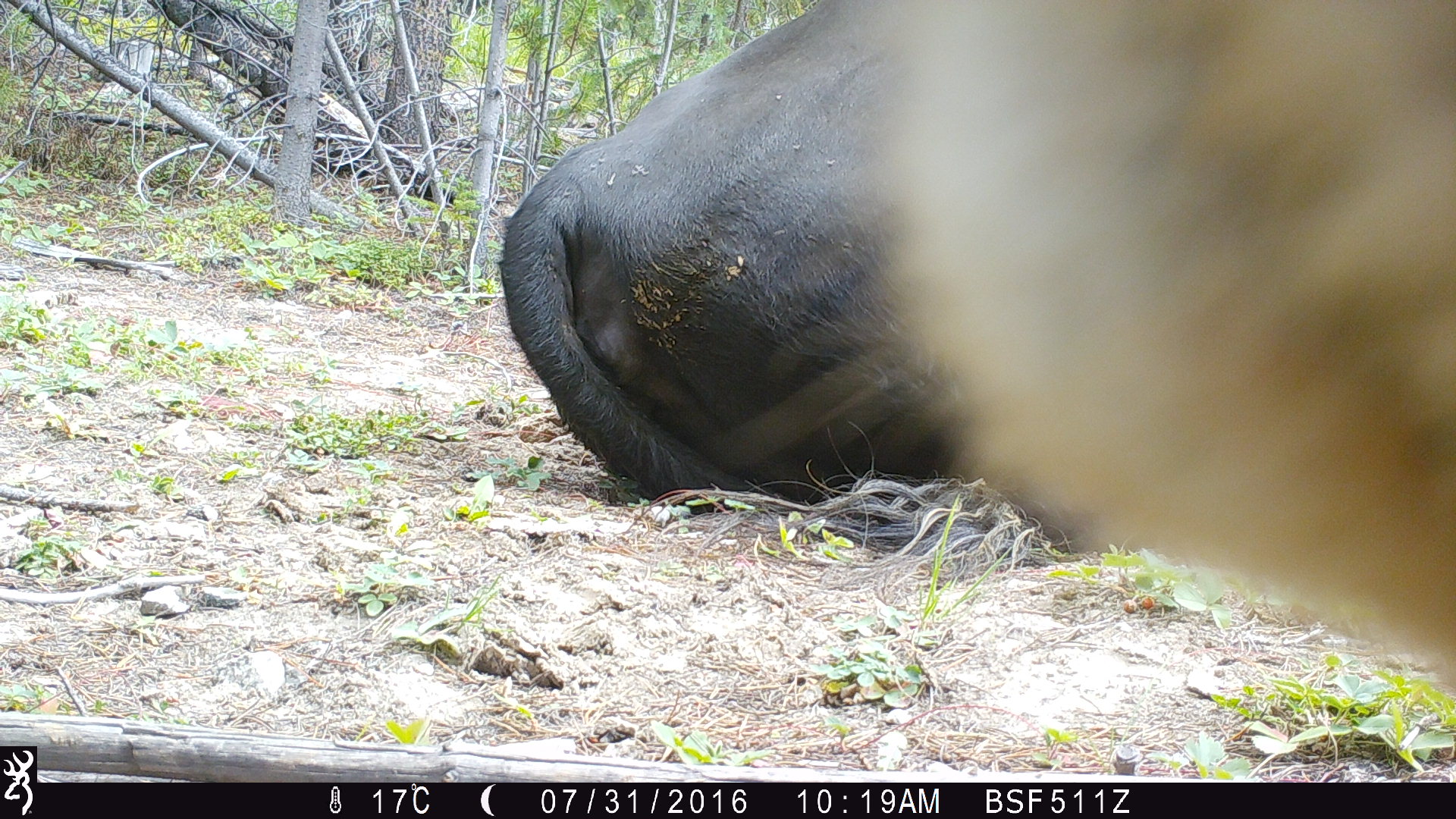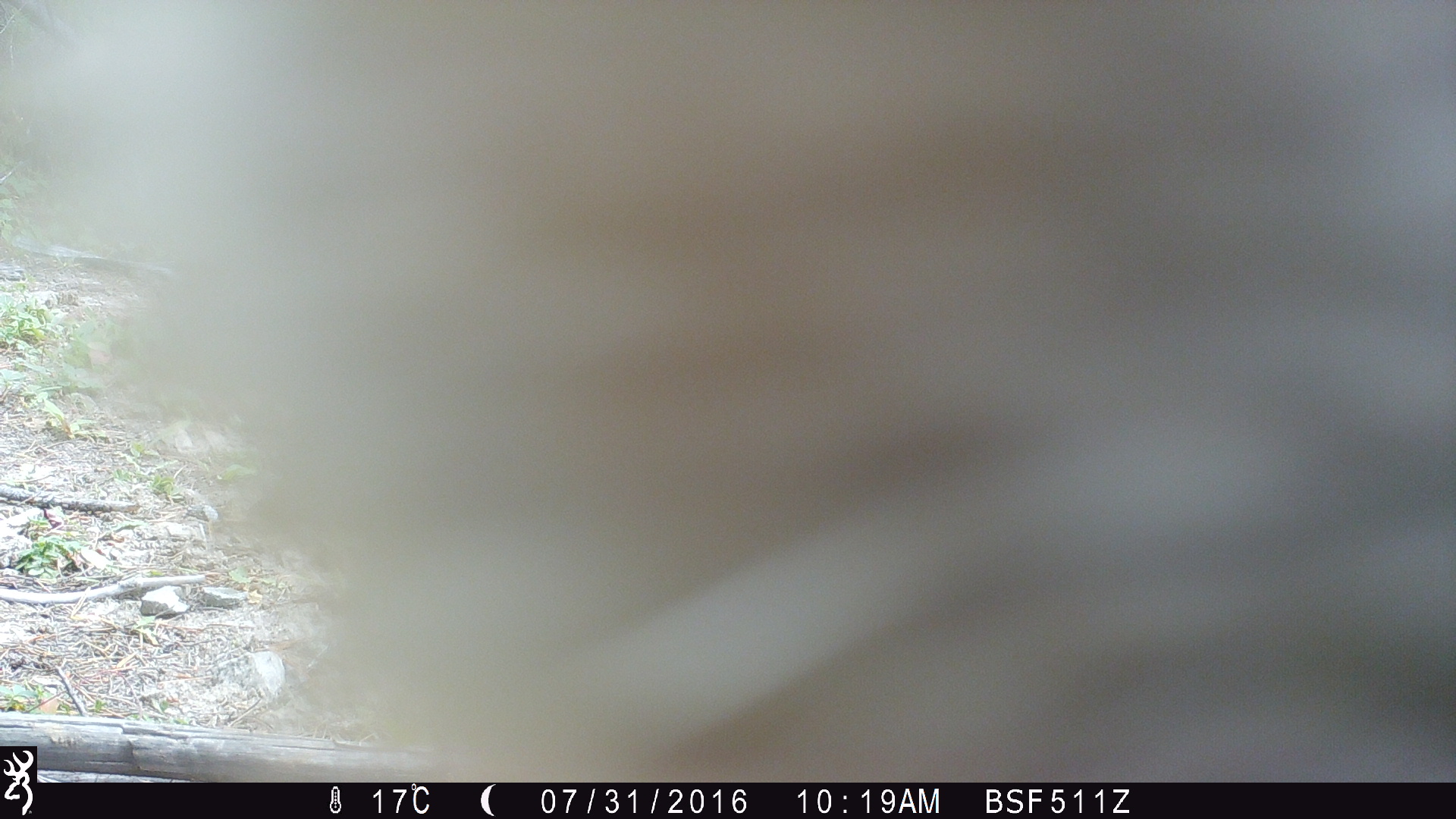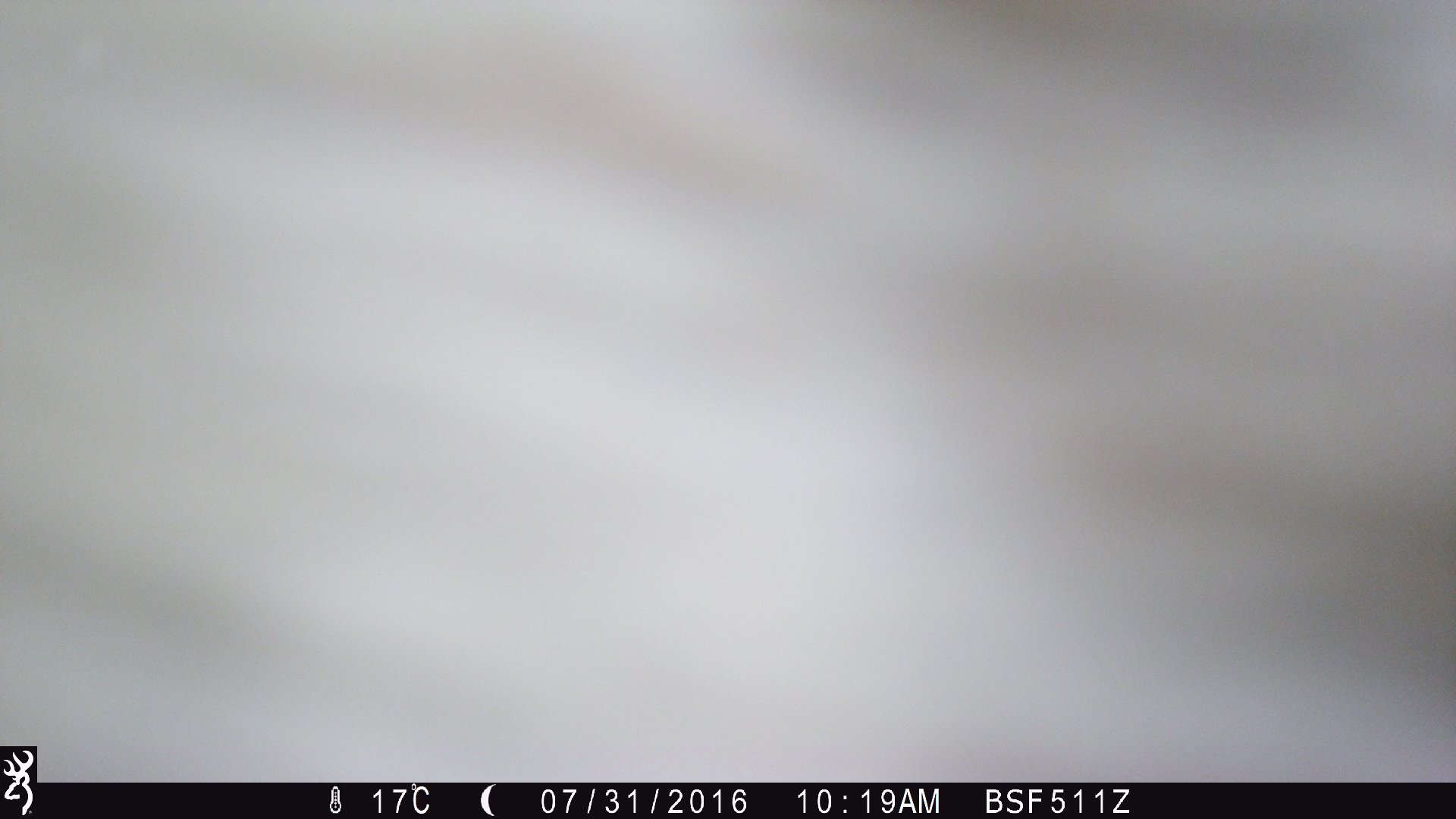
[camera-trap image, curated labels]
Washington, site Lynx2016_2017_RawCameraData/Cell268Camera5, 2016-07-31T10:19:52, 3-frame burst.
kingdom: Animalia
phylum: Chordata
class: Mammalia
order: Artiodactyla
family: Bovidae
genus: Bos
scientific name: Bos taurus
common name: domestic cattle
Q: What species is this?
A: Domestic cattle (Bos taurus).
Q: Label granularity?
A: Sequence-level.